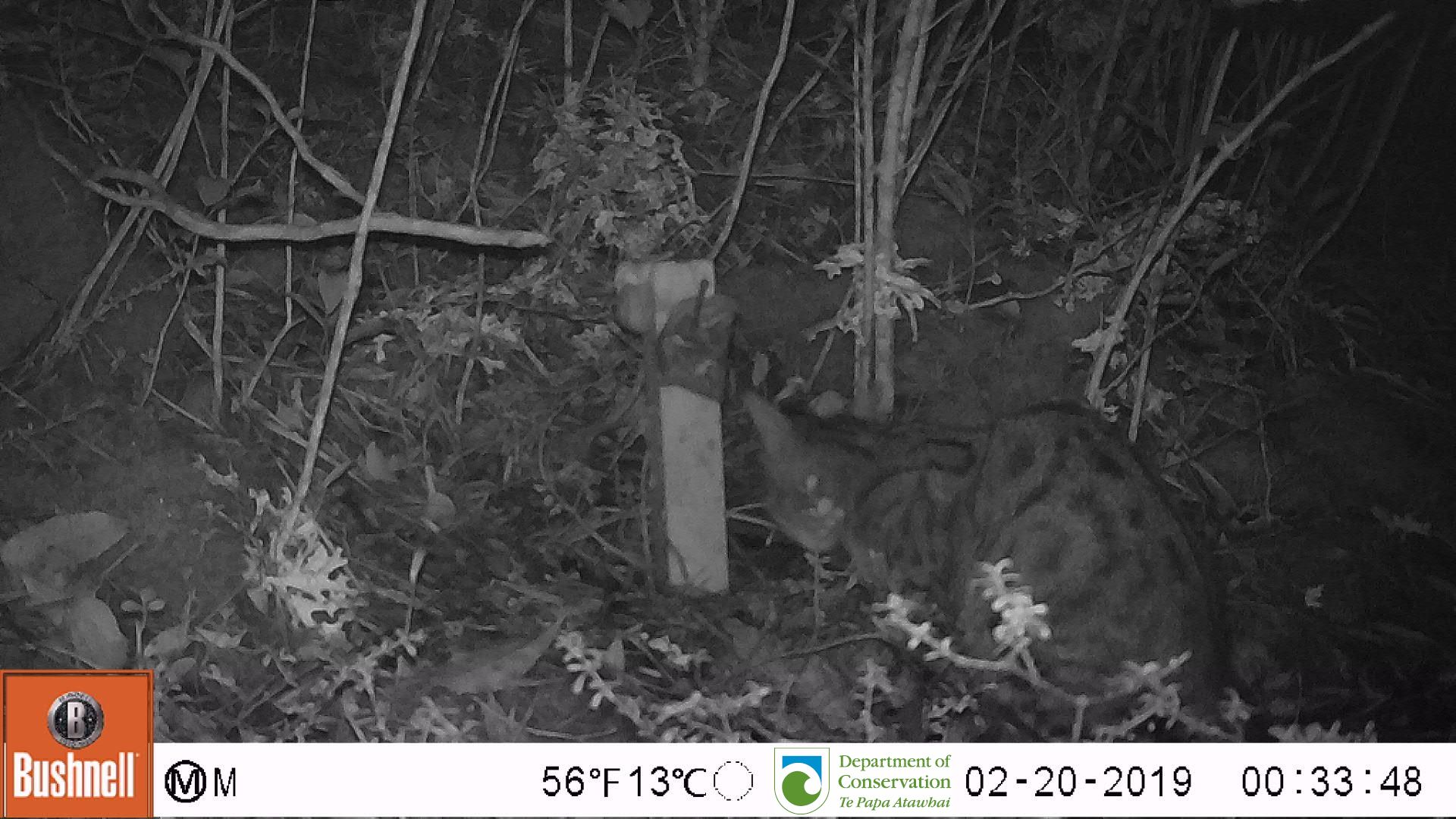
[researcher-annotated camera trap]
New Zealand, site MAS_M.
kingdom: Animalia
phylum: Chordata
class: Mammalia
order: Carnivora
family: Felidae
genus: Felis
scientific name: Felis catus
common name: domestic cat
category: cat